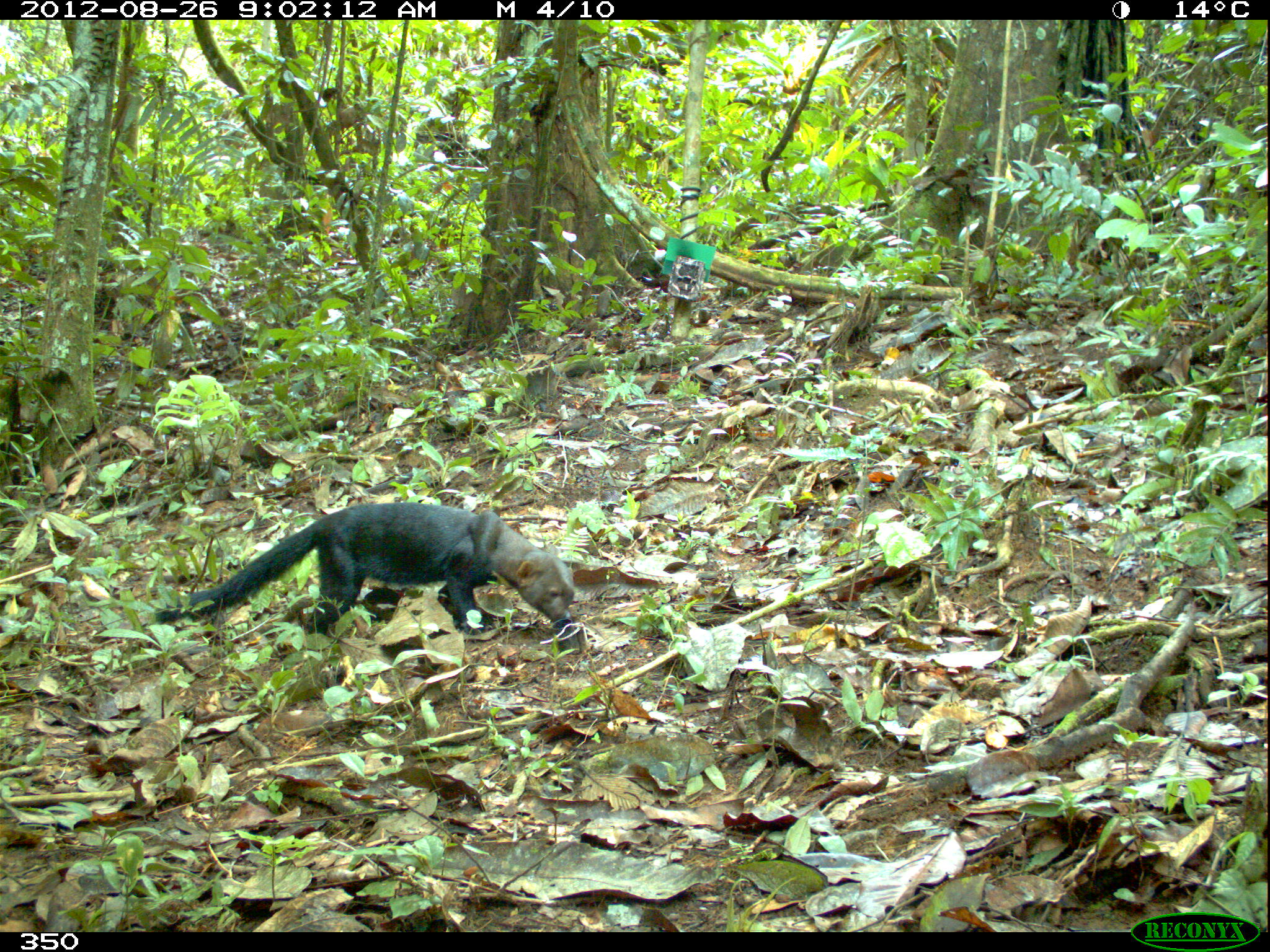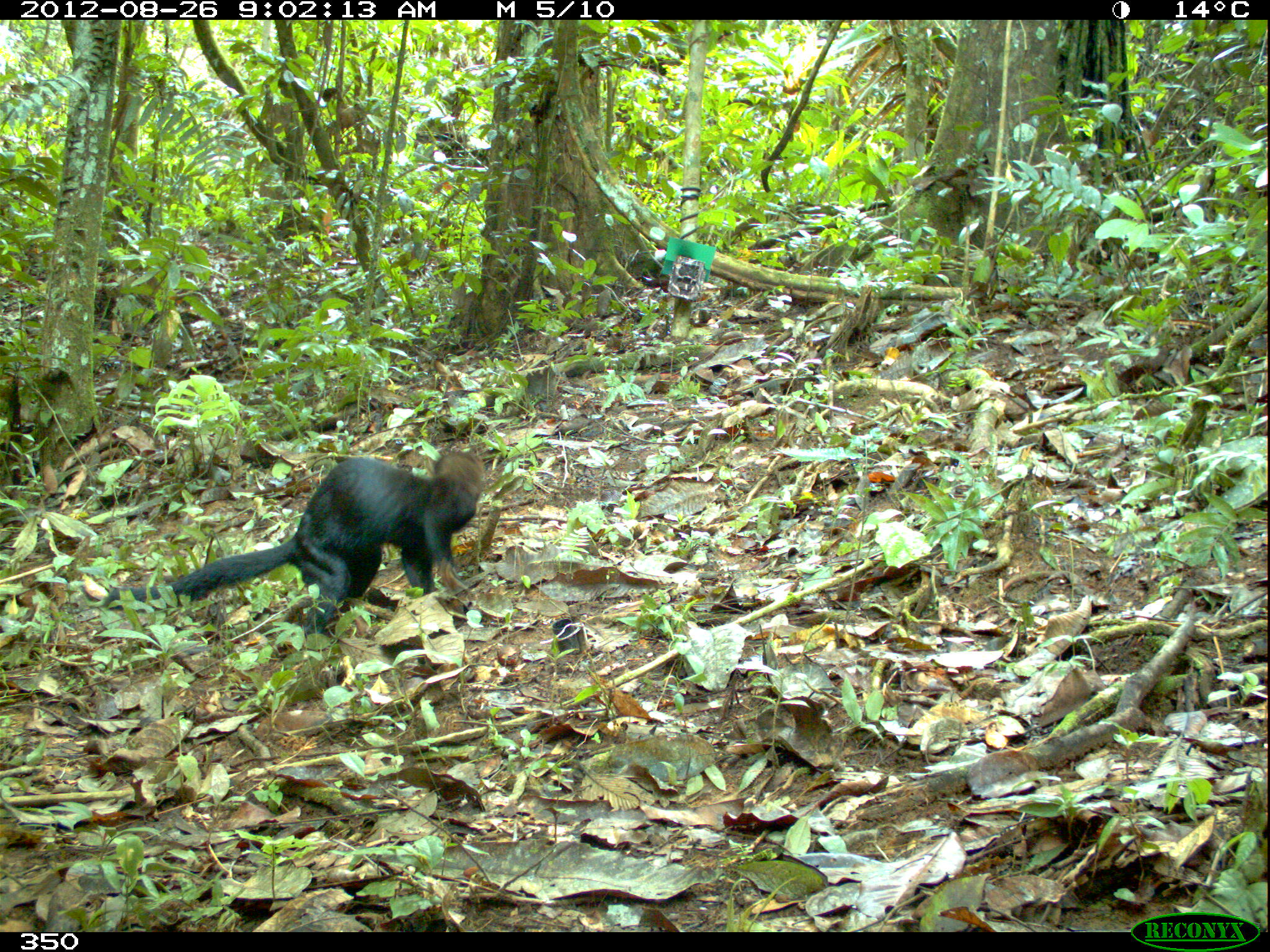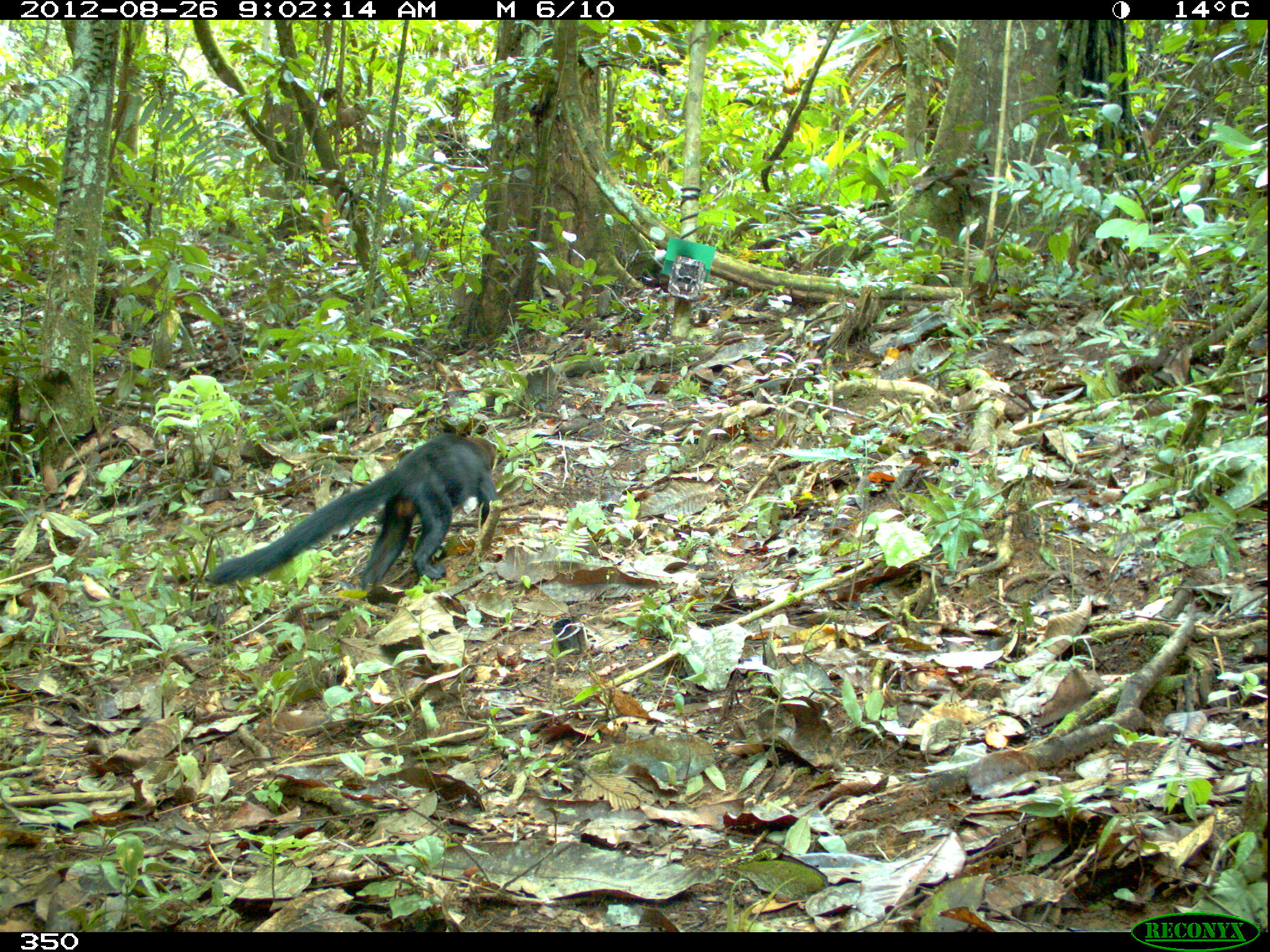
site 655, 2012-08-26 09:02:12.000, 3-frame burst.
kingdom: Animalia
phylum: Chordata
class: Mammalia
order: Carnivora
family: Mustelidae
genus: Eira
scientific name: Eira barbara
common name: tayra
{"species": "Eira barbara (tayra)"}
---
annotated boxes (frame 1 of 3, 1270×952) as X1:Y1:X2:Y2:
eira barbara: 154:500:574:635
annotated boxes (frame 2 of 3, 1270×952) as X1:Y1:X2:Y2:
eira barbara: 101:444:486:637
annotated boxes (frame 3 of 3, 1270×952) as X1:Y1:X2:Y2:
eira barbara: 204:433:498:597